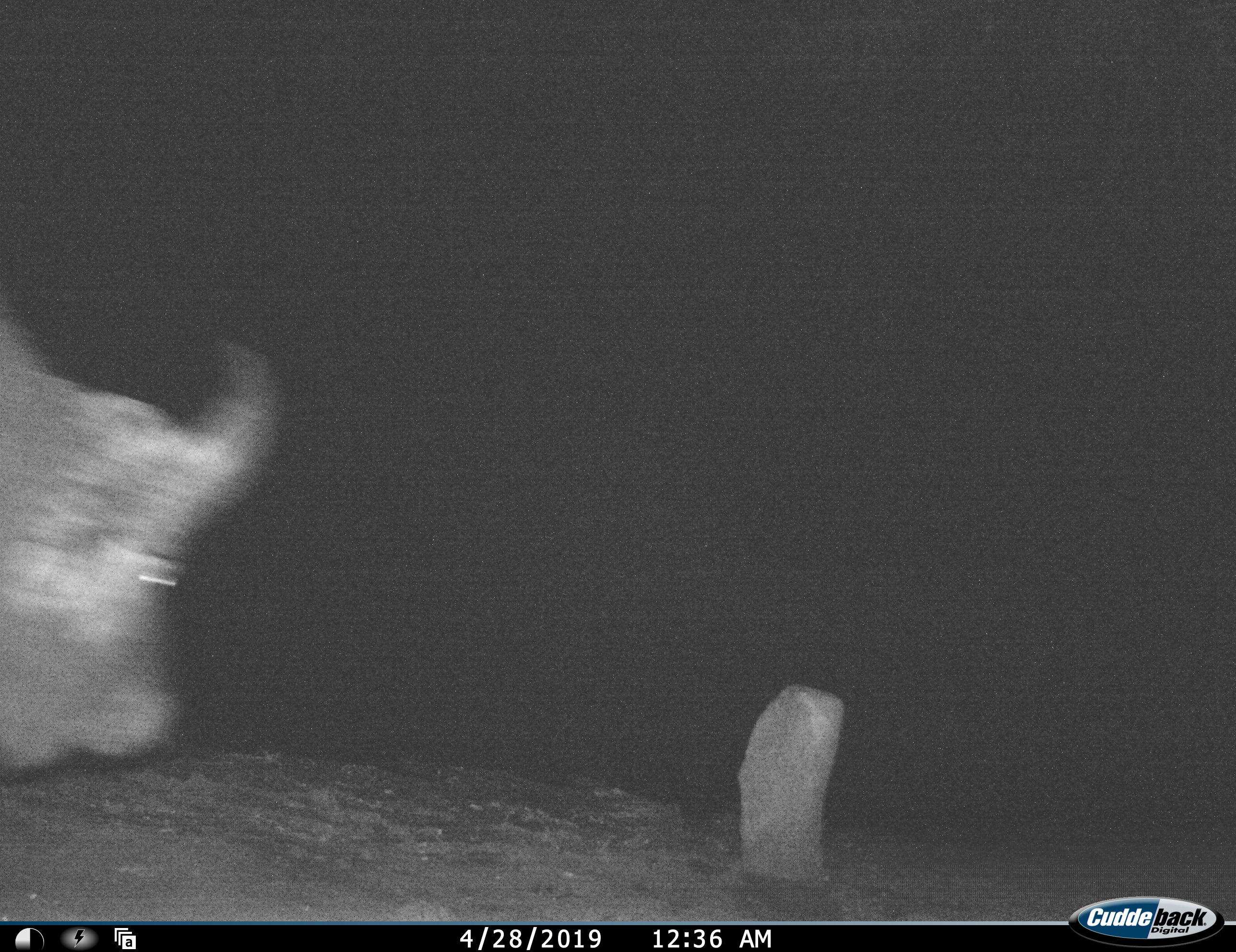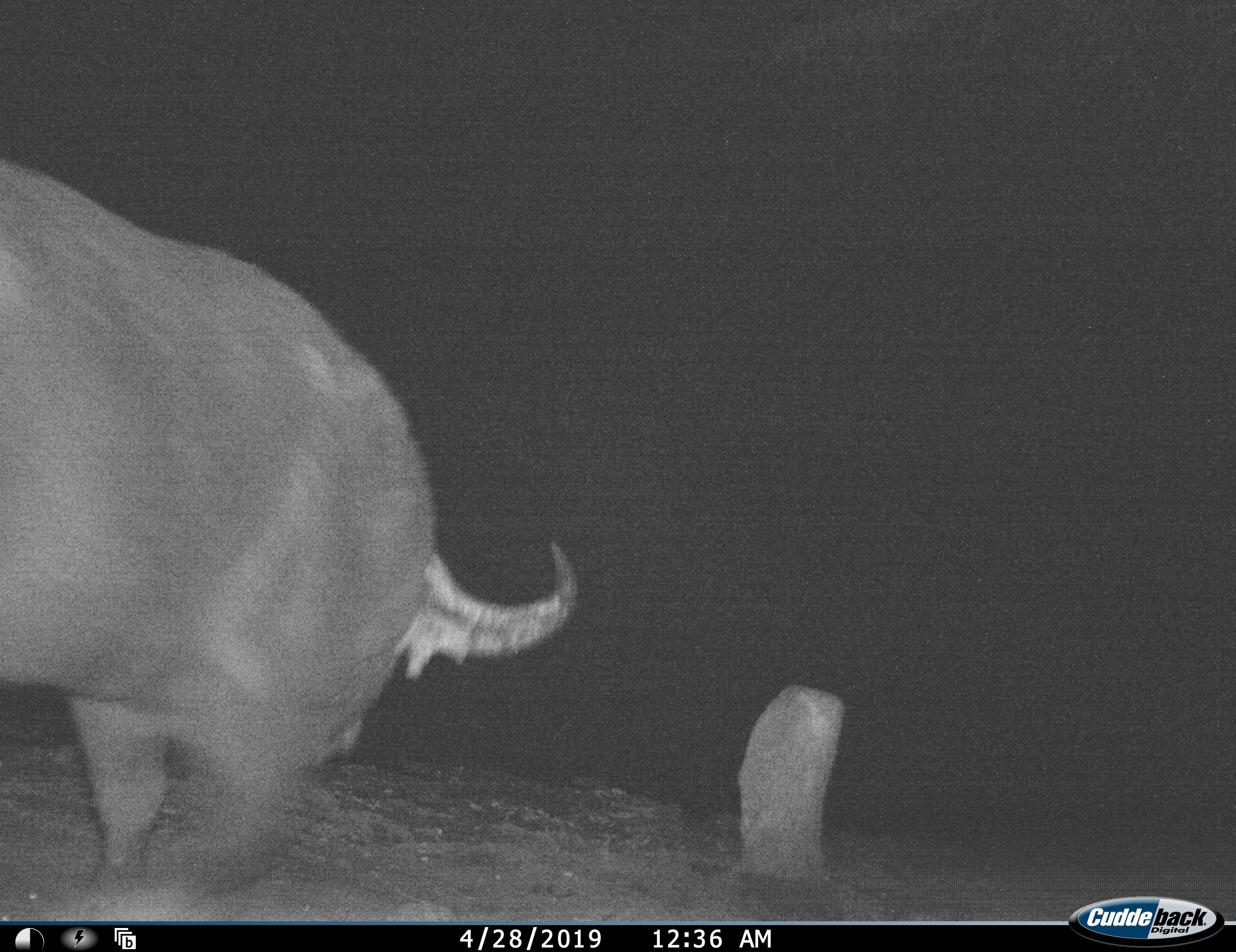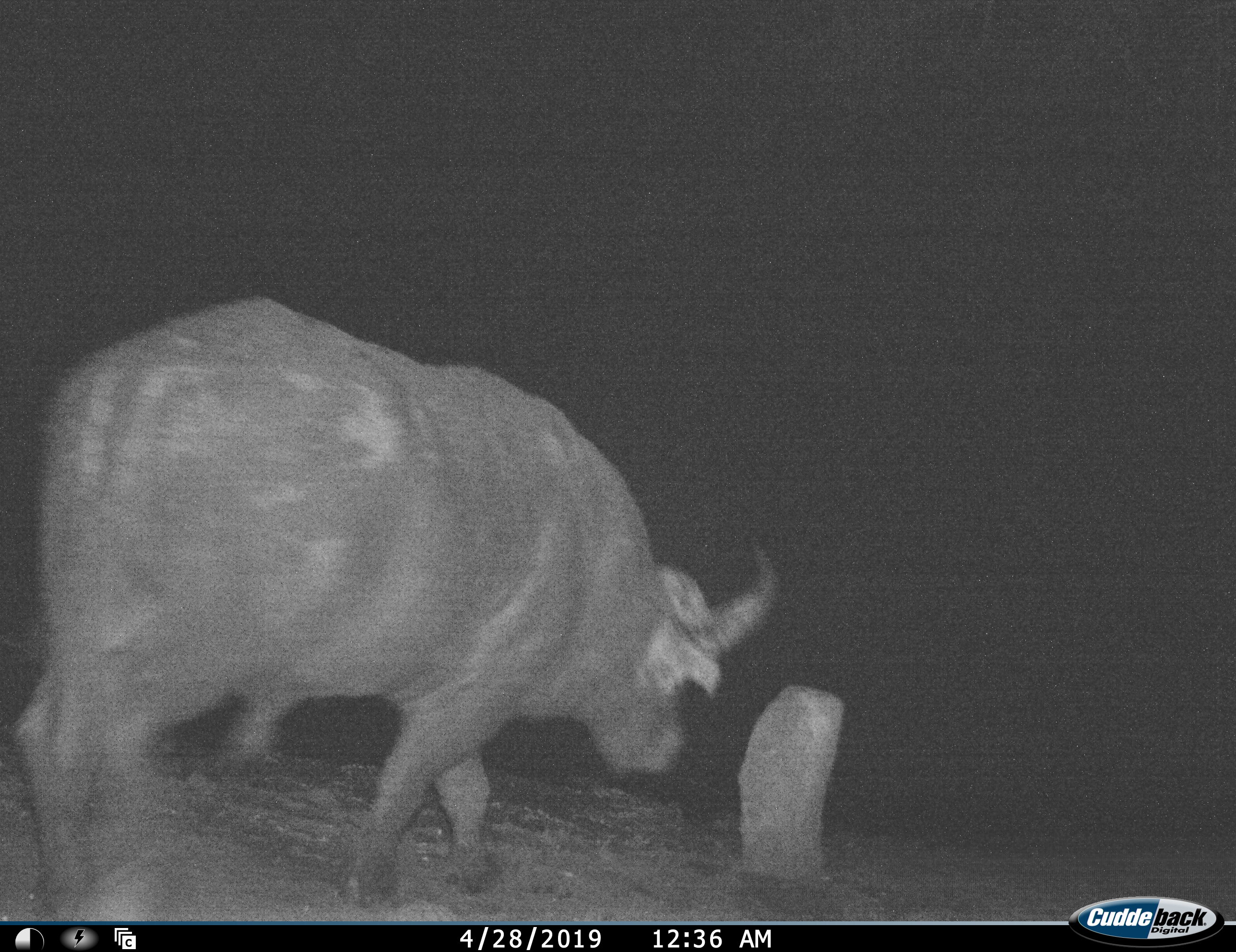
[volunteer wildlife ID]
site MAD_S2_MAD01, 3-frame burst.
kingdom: Animalia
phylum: Chordata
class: Mammalia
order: Artiodactyla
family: Bovidae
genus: Syncerus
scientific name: Syncerus caffer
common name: african buffalo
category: buffalo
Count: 1.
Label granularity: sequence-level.